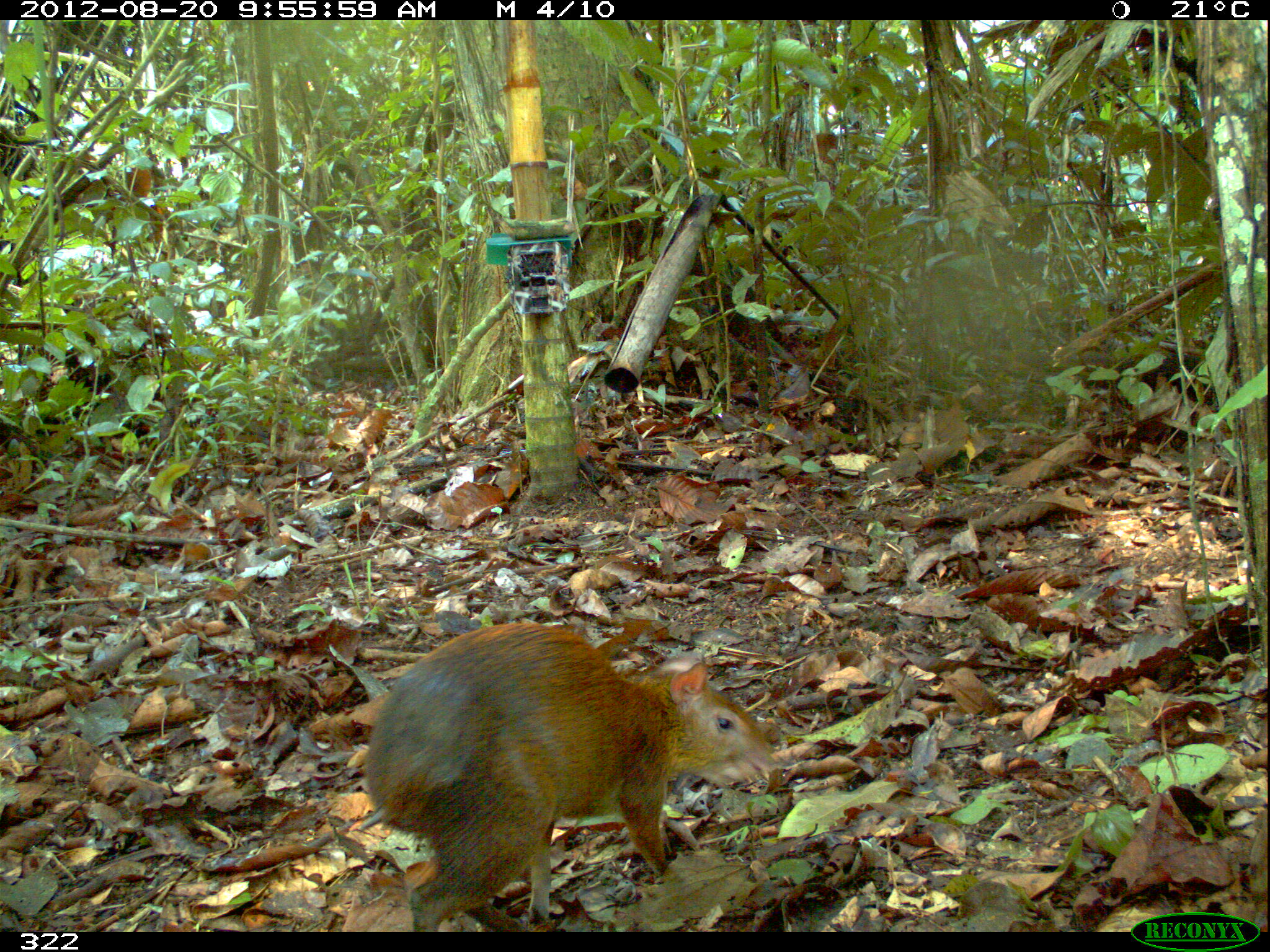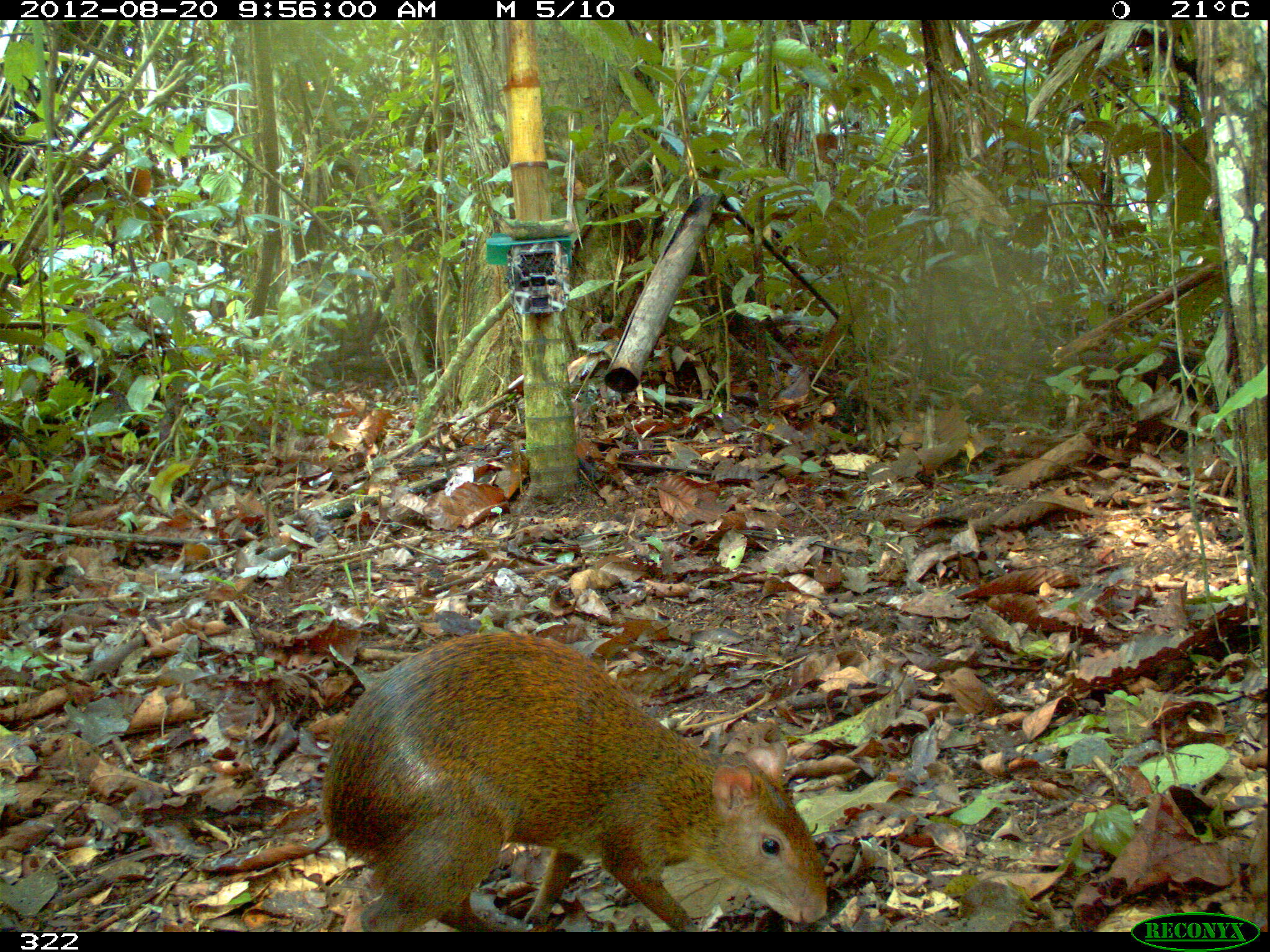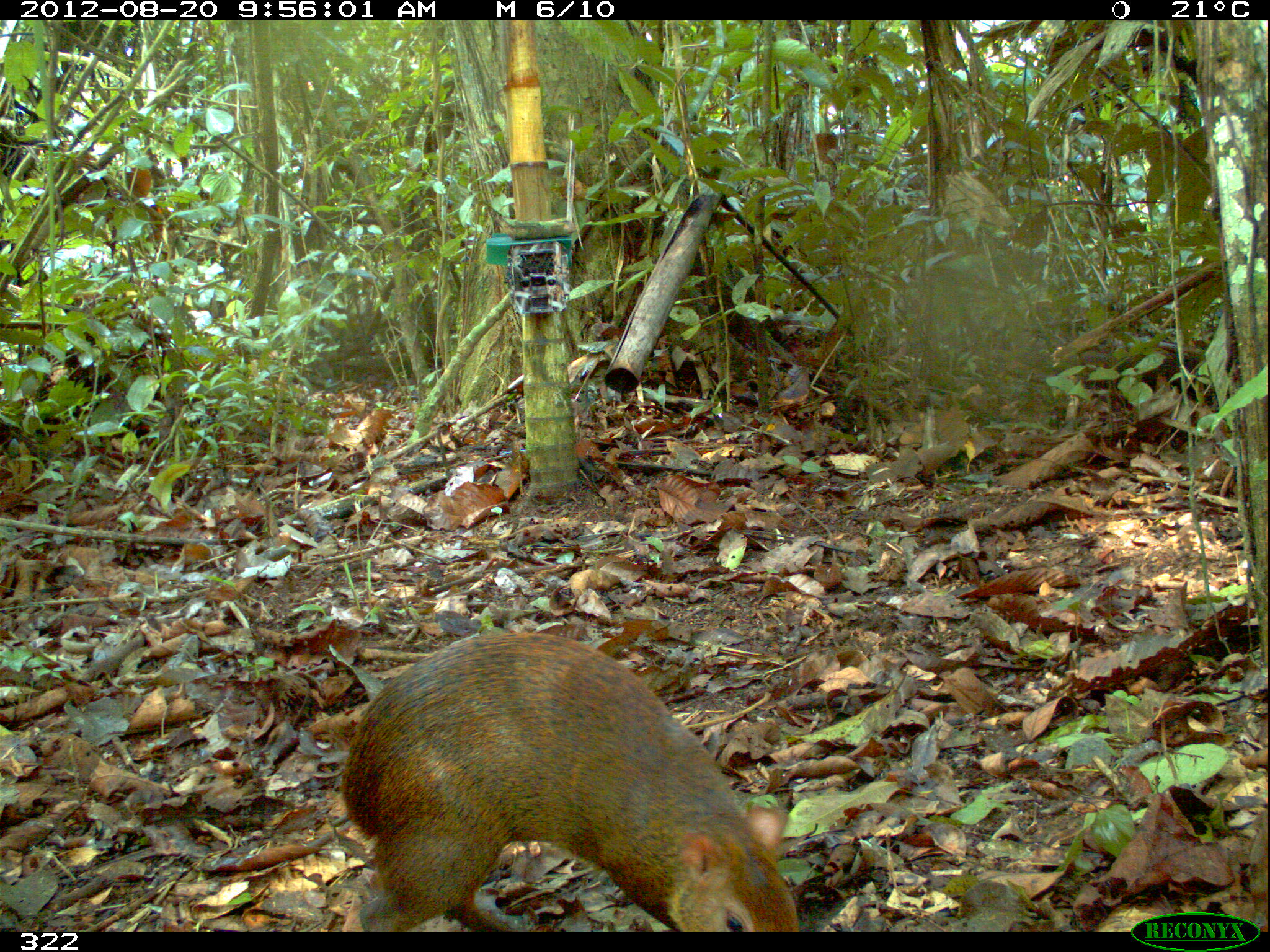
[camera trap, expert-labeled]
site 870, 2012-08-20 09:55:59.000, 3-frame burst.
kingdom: Animalia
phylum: Chordata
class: Mammalia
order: Rodentia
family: Dasyproctidae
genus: Dasyprocta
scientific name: Dasyprocta punctata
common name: central american agouti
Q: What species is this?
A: Dasyprocta punctata (central american agouti).